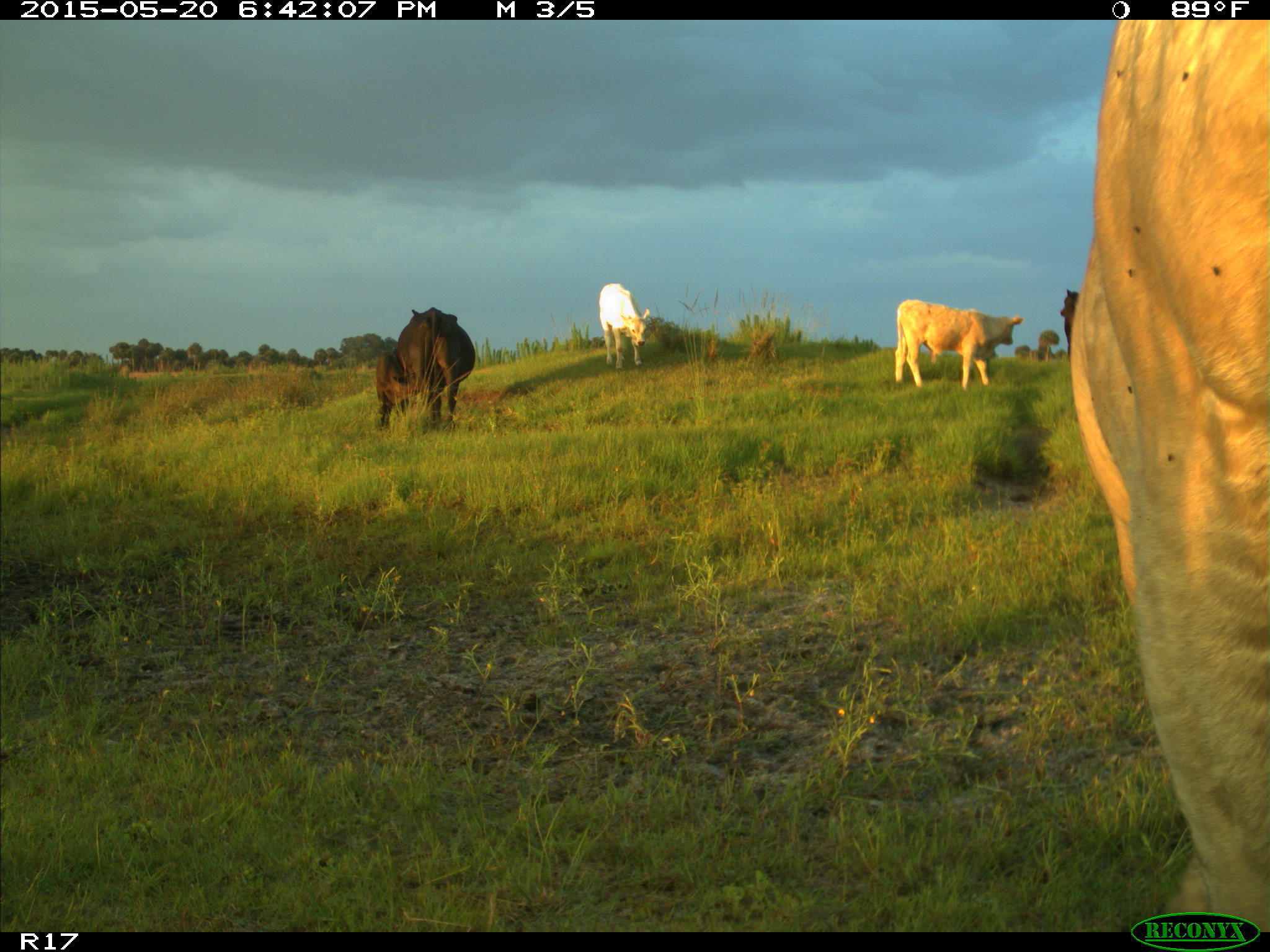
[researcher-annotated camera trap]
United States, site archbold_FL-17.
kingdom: Animalia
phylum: Chordata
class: Mammalia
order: Artiodactyla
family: Bovidae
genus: Bos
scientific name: Bos taurus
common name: domestic cow